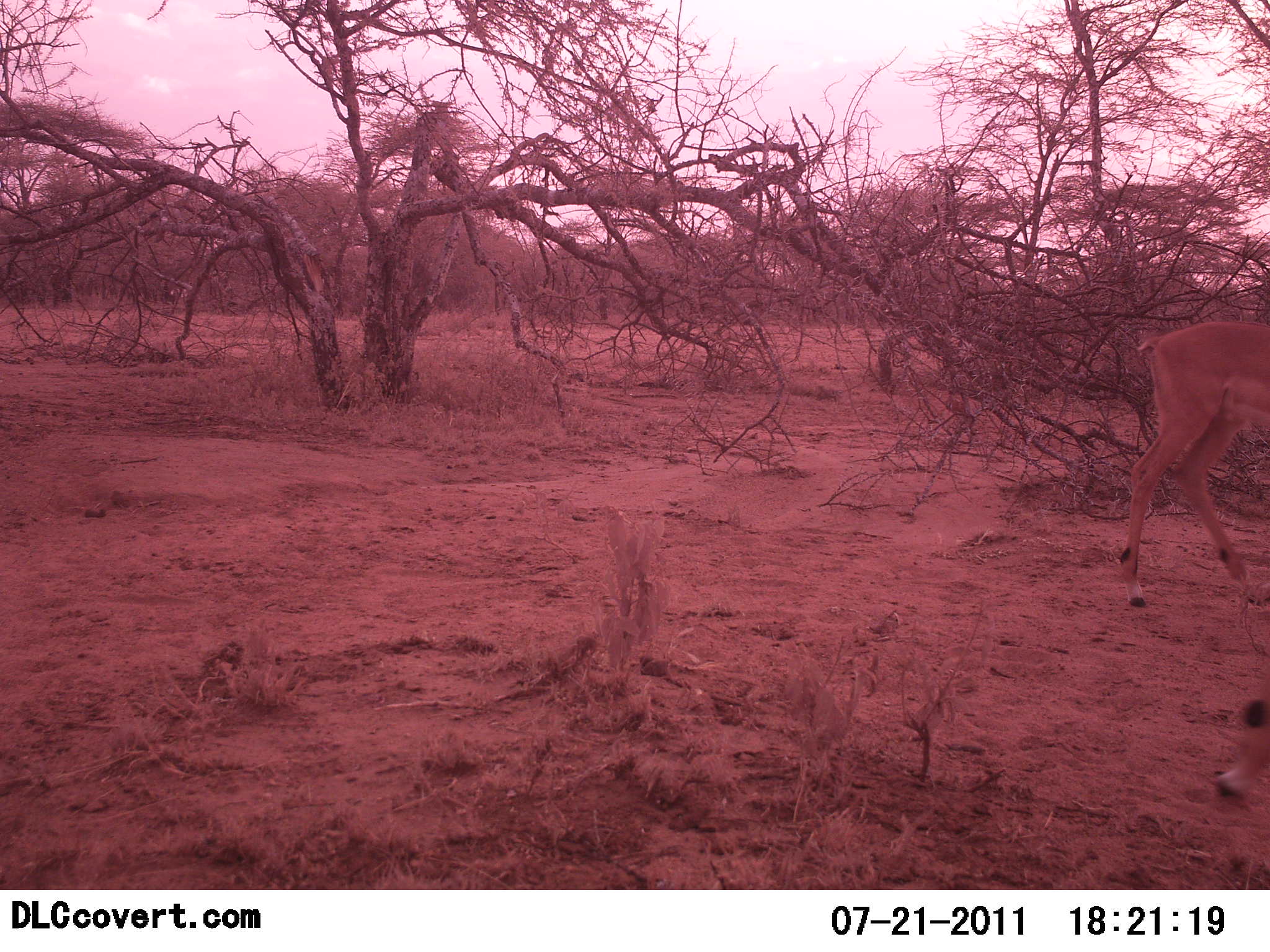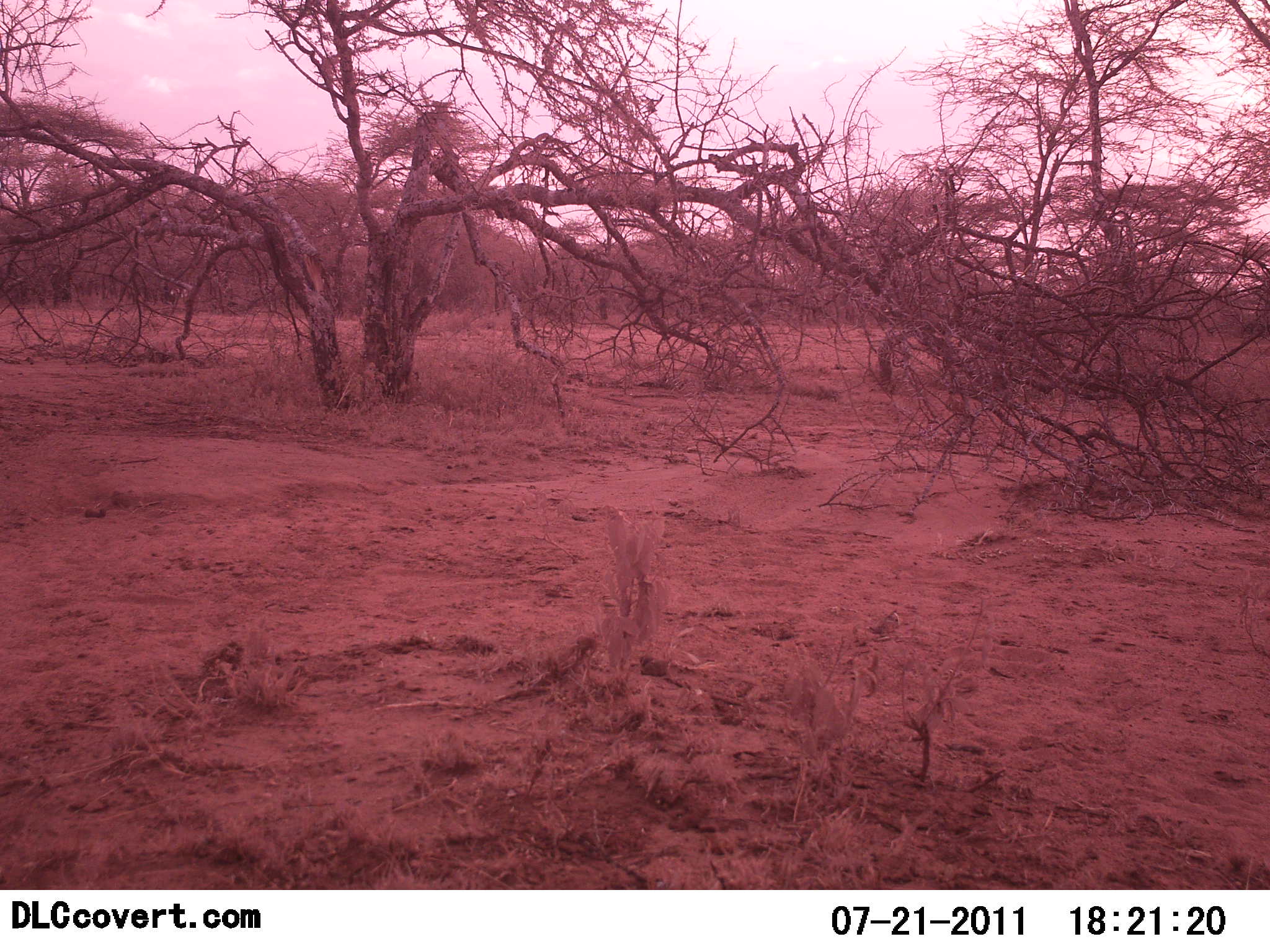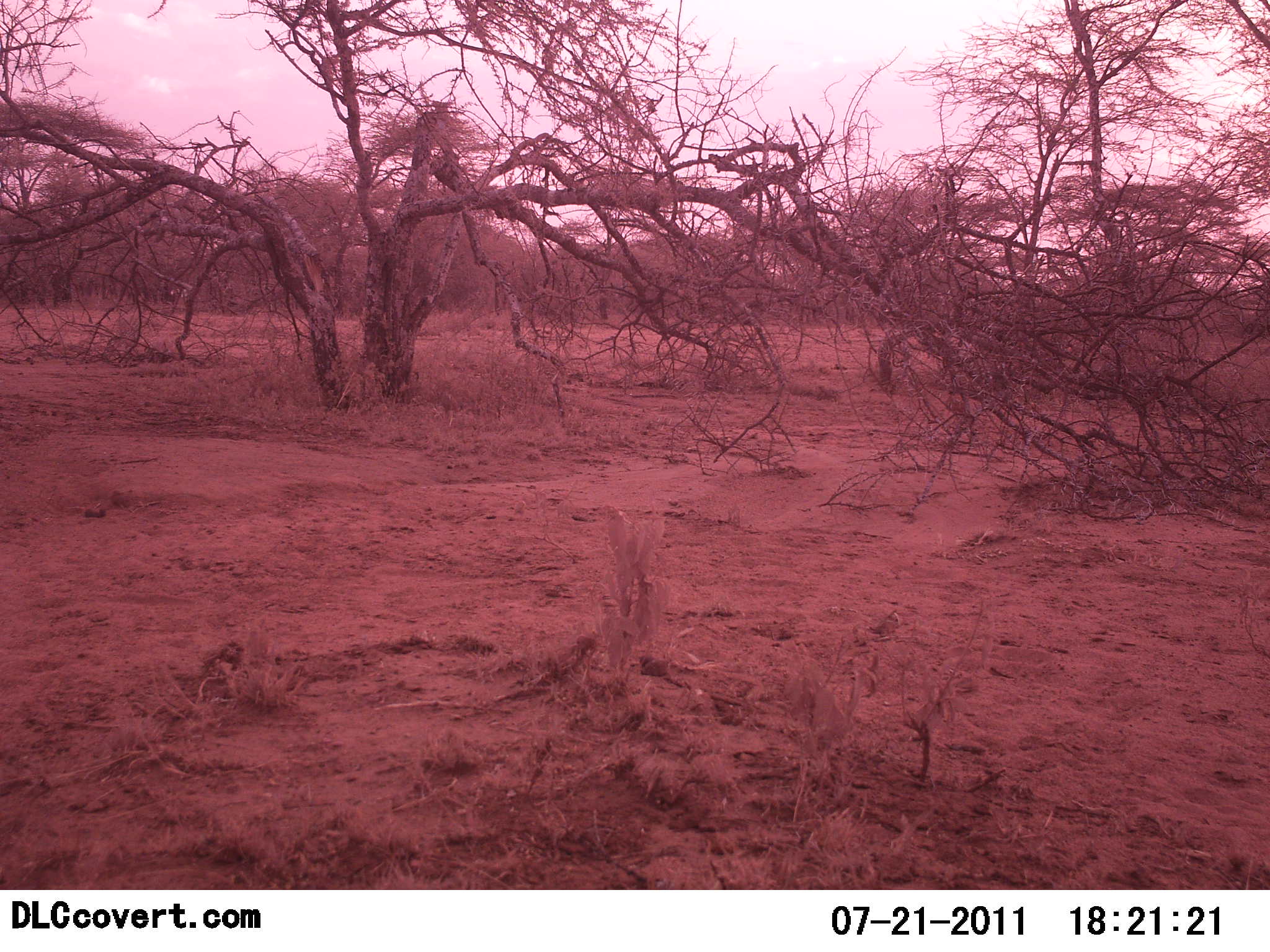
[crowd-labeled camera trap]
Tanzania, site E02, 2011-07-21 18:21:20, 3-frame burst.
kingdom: Animalia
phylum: Chordata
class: Mammalia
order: Artiodactyla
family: Bovidae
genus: Aepyceros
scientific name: Aepyceros melampus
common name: impala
Impala (Aepyceros melampus), count 2. Behavior (volunteer vote fractions): standing 0%, resting 0%, moving 100%, interacting 0%. Young present (vote fraction): 0%. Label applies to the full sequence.